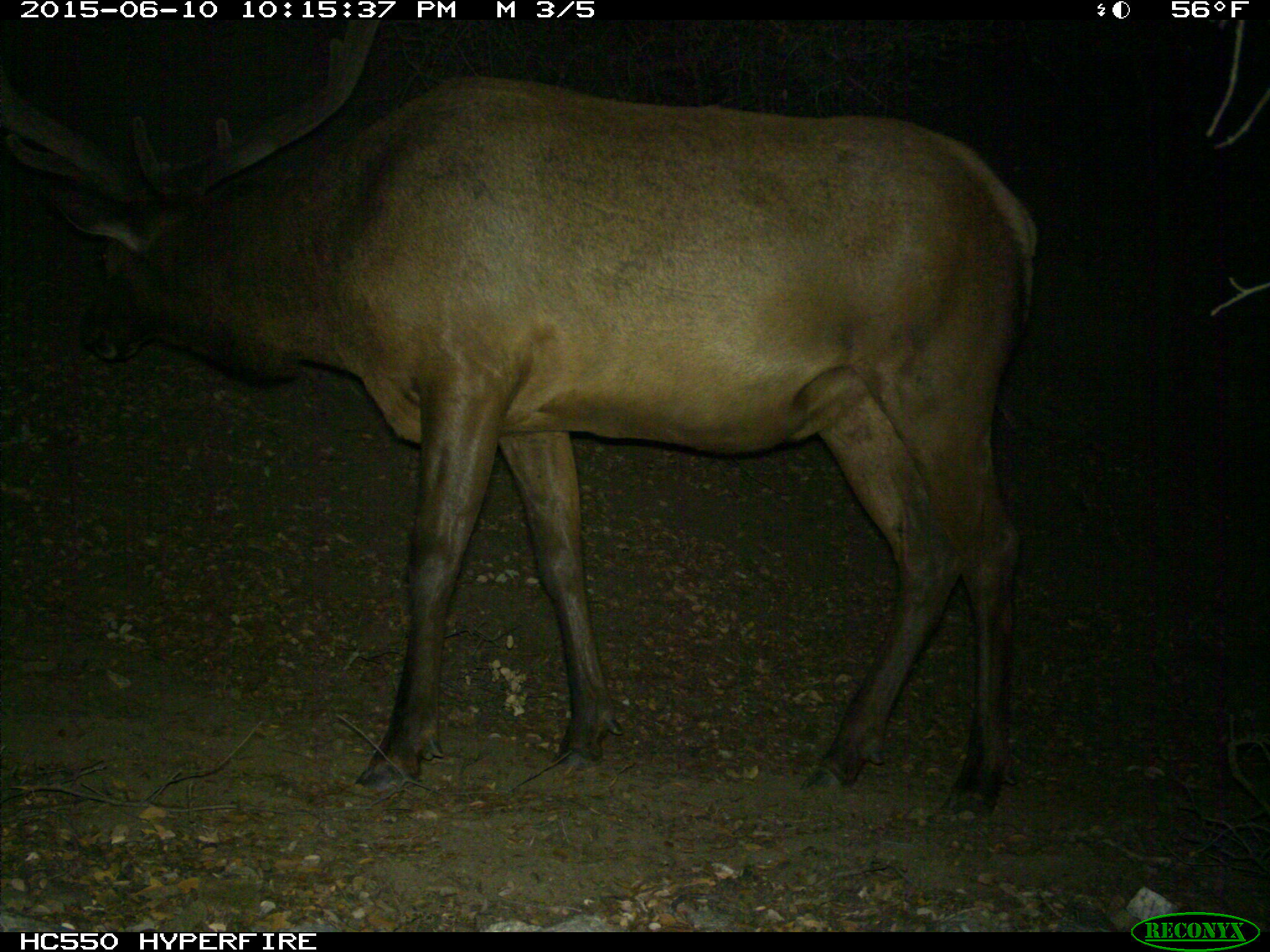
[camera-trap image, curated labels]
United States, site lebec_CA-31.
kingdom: Animalia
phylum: Chordata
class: Mammalia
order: Artiodactyla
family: Cervidae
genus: Cervus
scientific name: Cervus canadensis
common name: elk